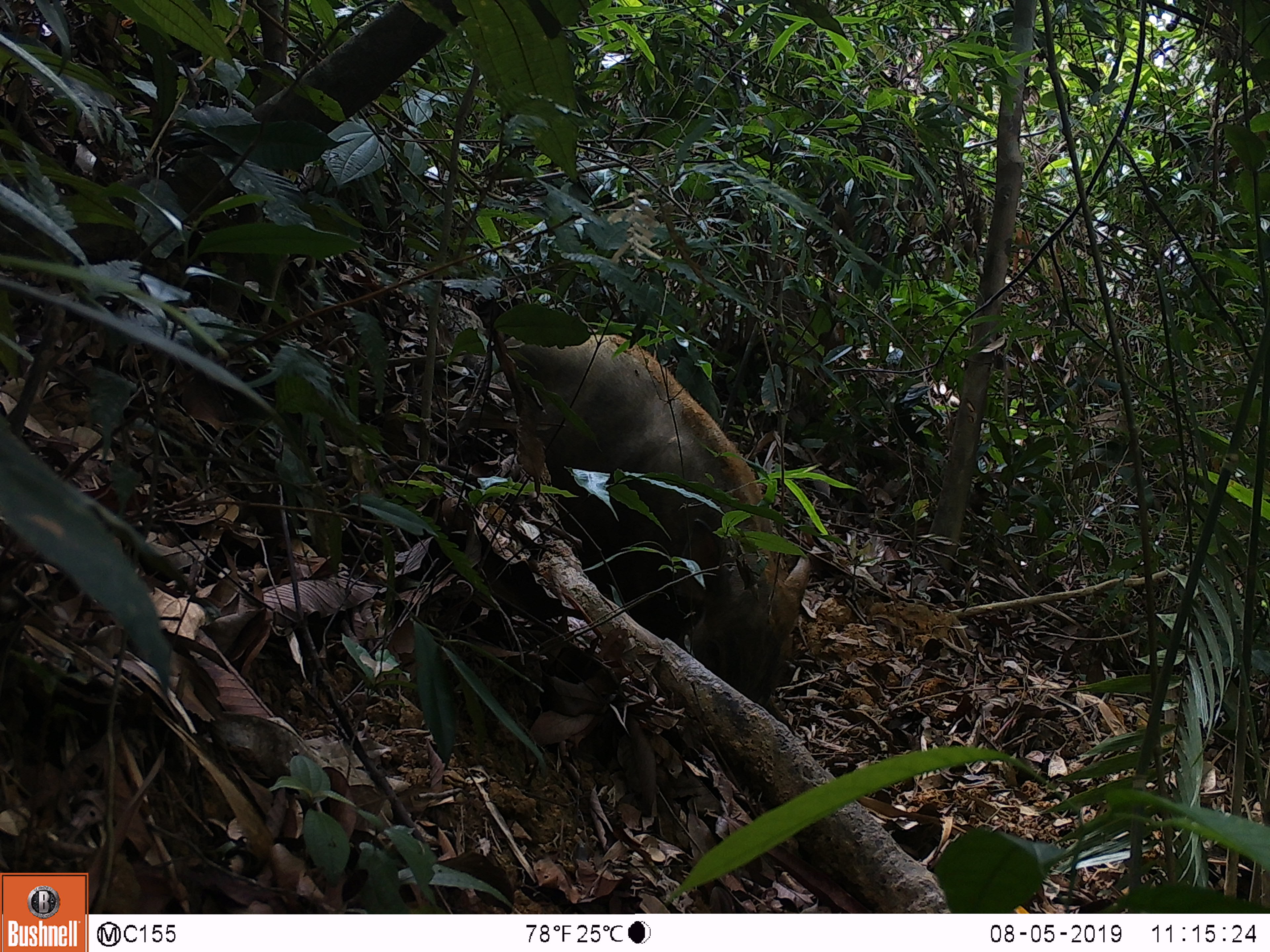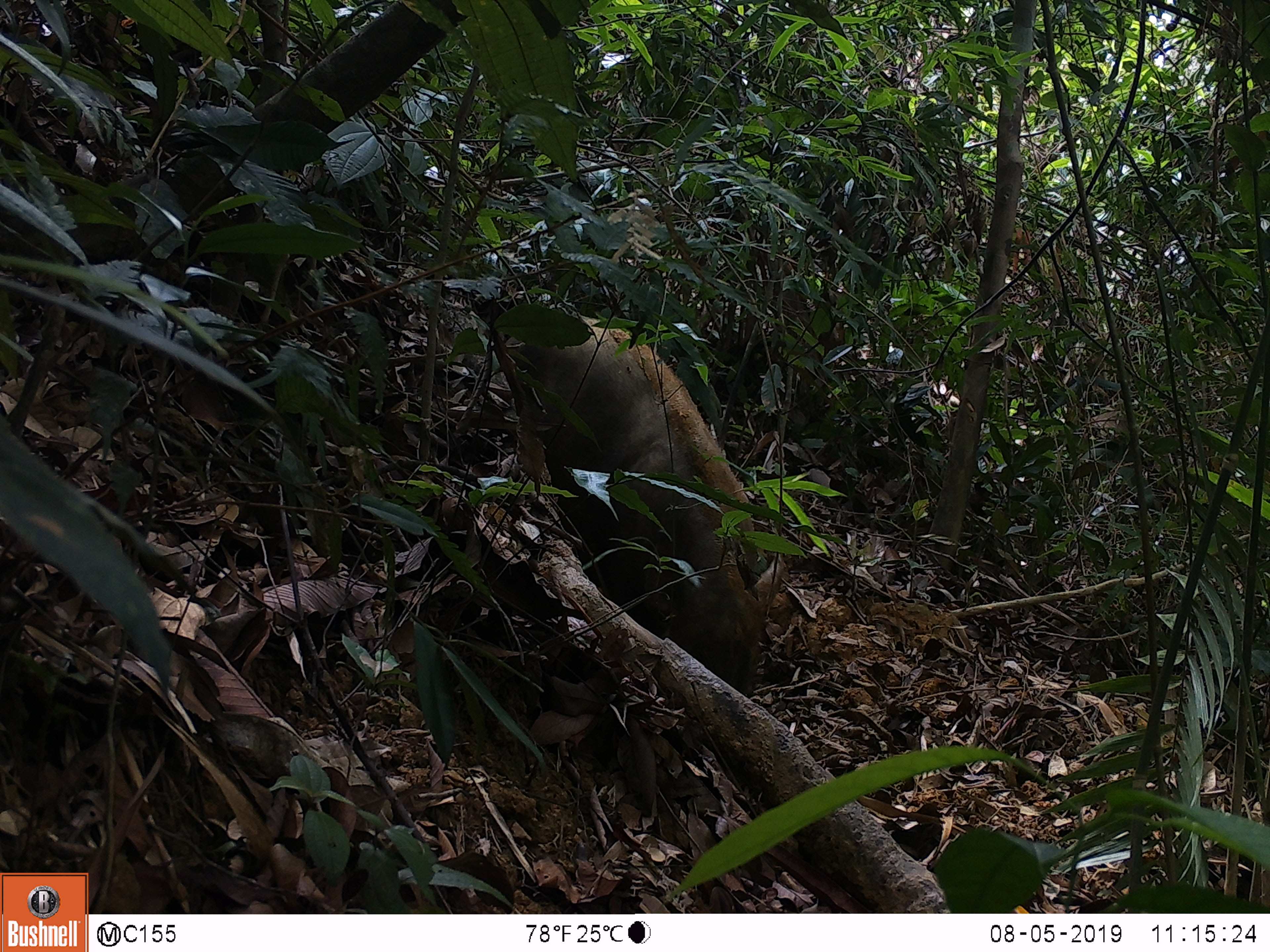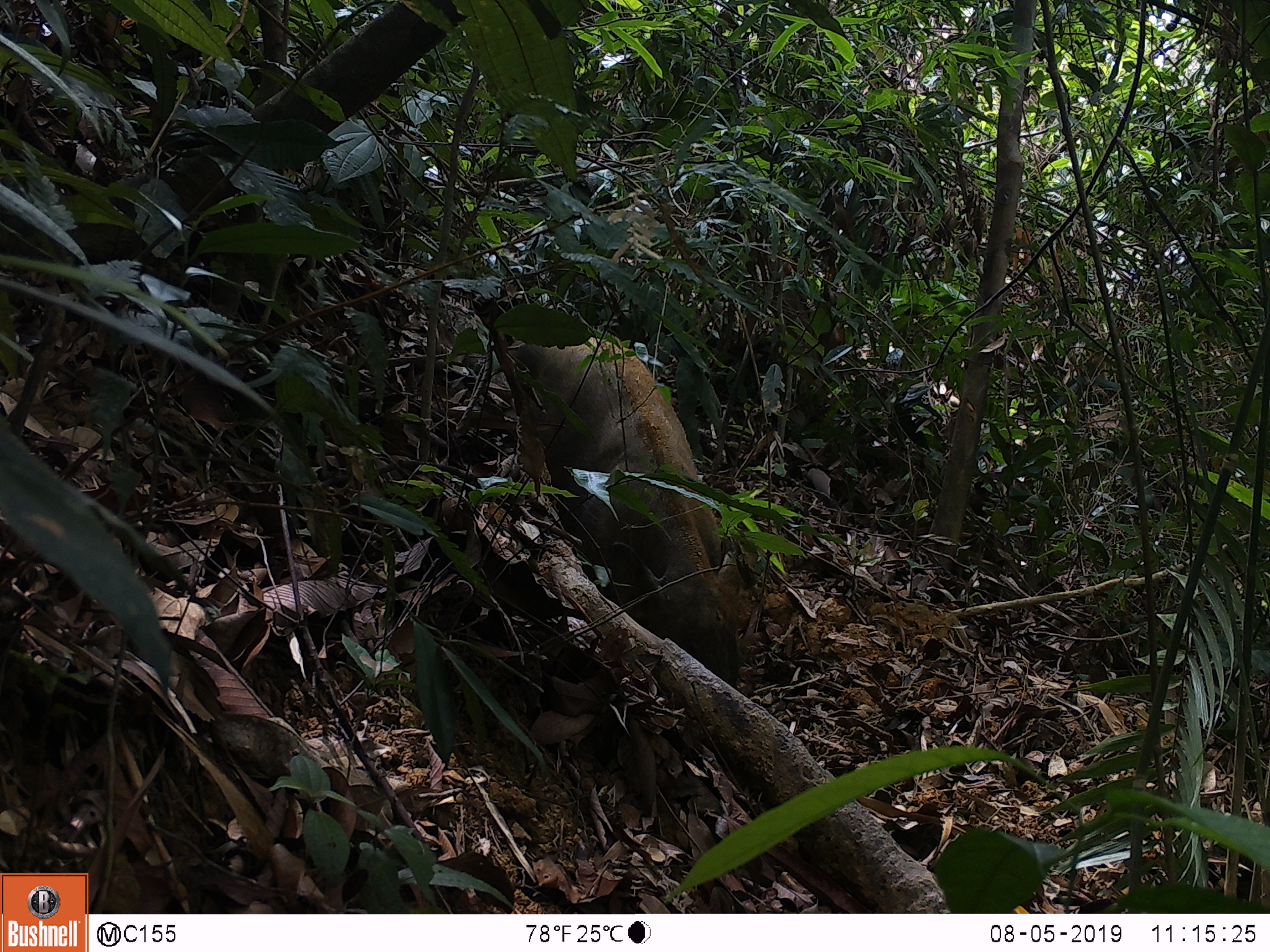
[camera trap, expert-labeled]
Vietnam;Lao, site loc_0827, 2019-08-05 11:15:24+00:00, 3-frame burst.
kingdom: Animalia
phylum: Chordata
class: Mammalia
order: Artiodactyla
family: Suidae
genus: Sus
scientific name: Sus scrofa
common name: eurasian wild pig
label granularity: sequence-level